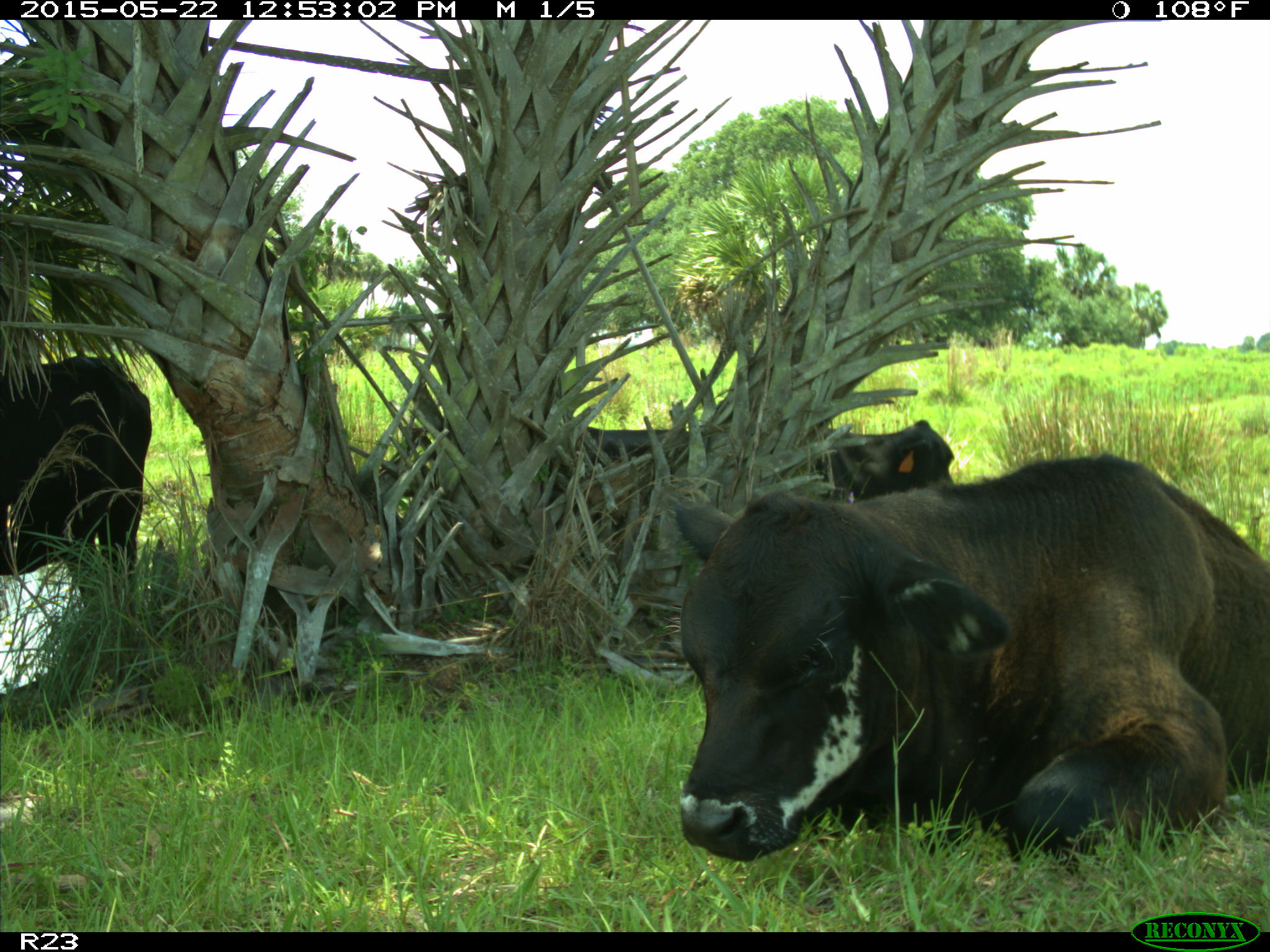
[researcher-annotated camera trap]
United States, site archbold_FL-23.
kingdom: Animalia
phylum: Chordata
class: Mammalia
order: Artiodactyla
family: Bovidae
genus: Bos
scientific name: Bos taurus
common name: domestic cow